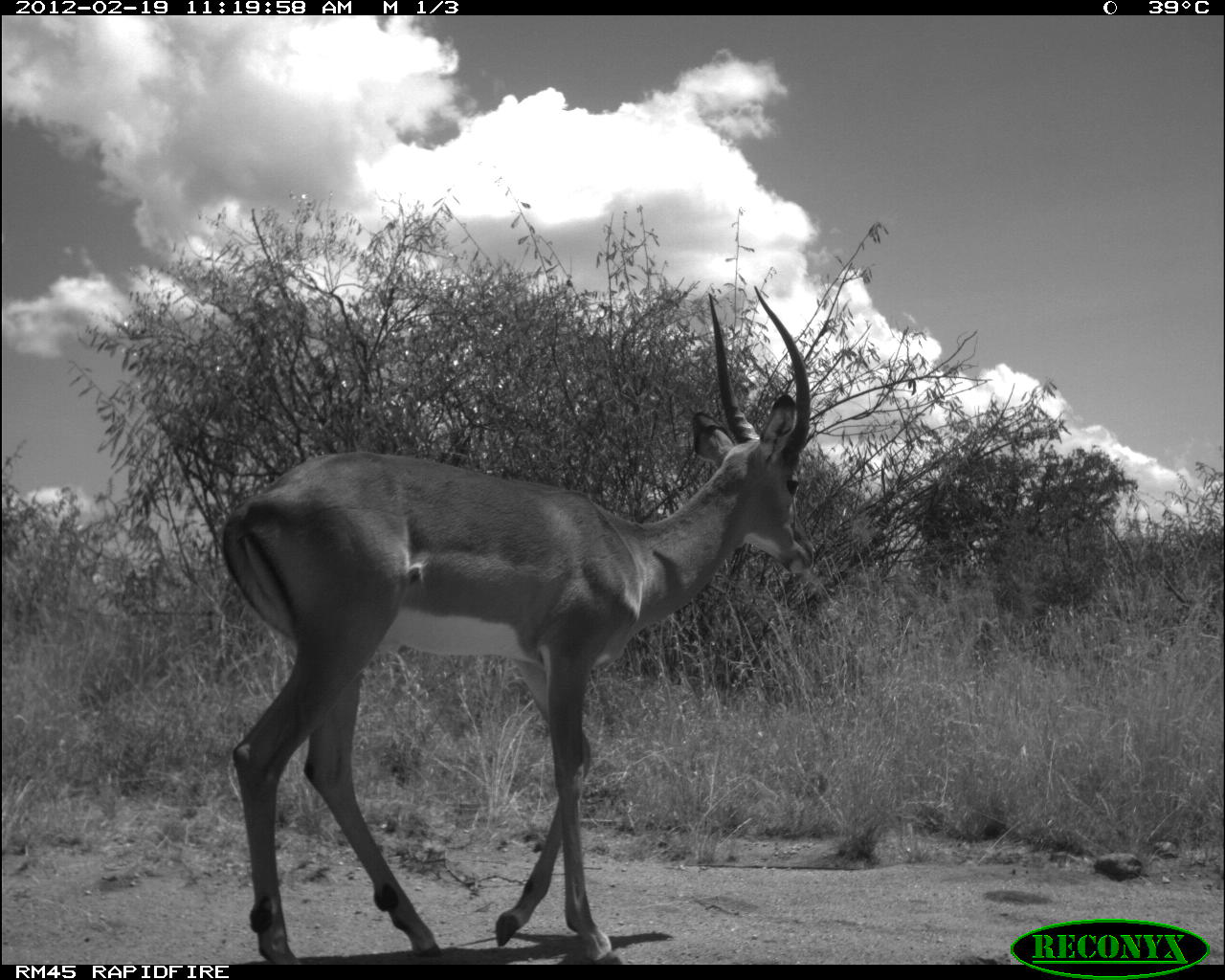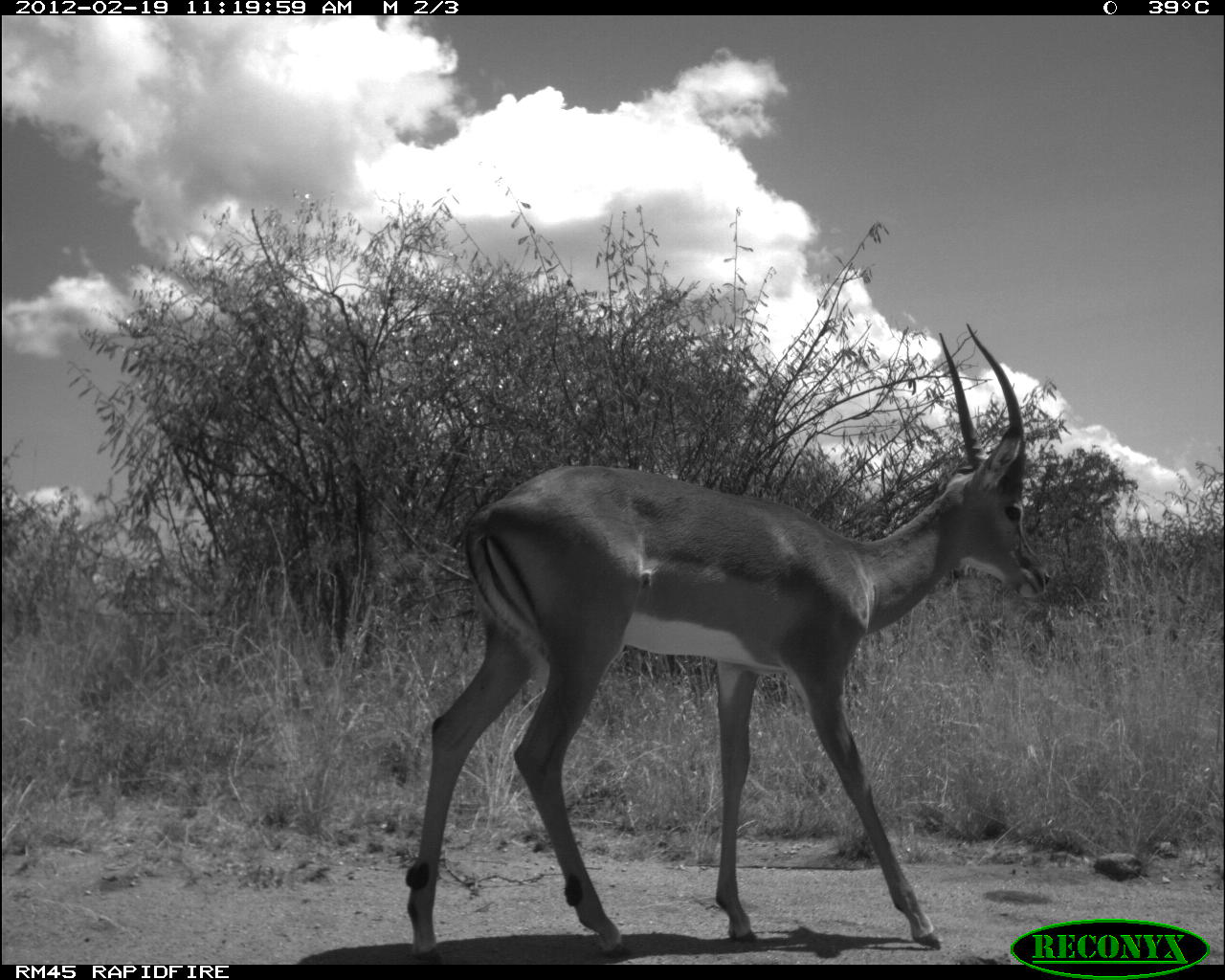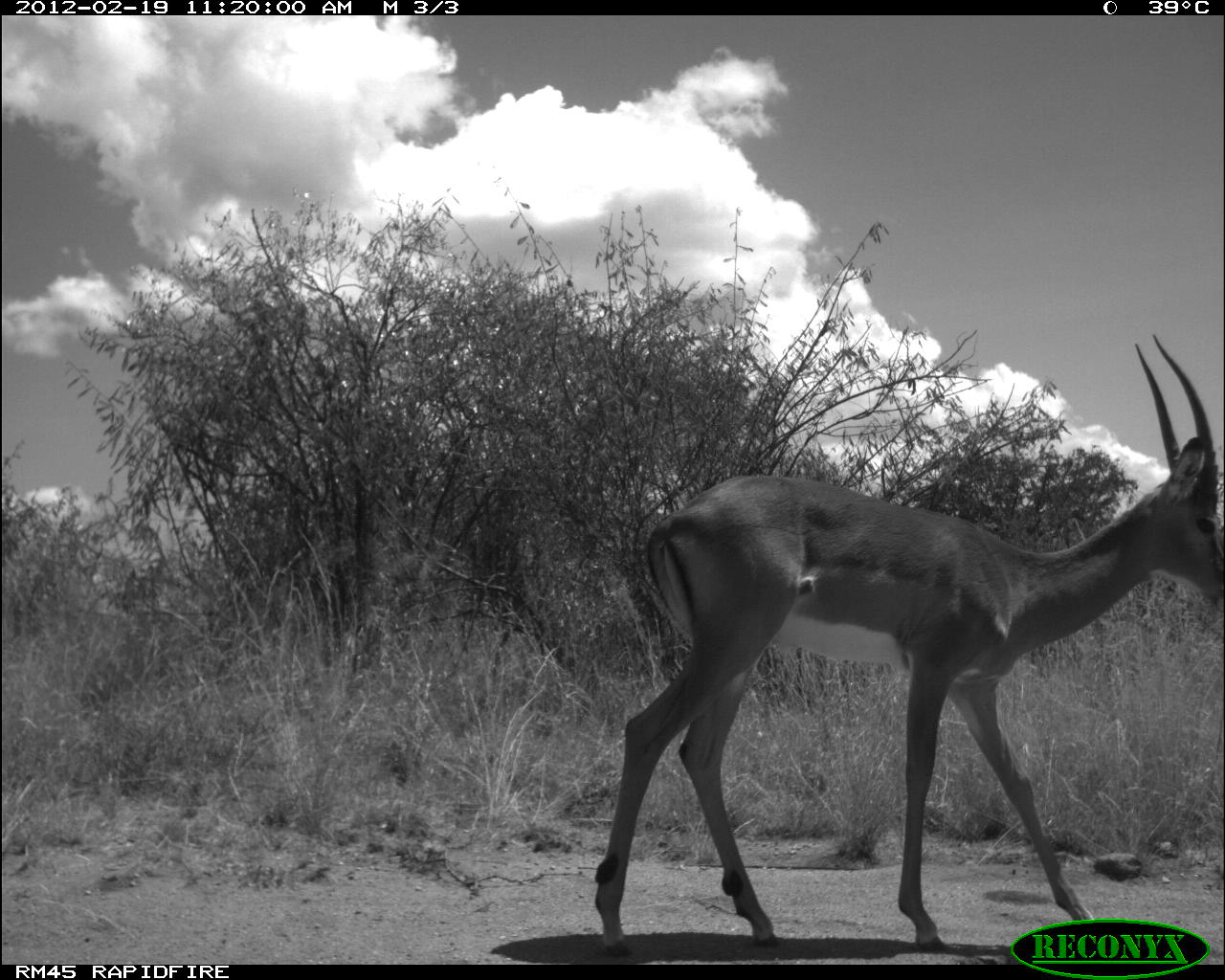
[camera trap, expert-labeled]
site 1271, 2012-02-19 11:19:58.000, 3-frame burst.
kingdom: Animalia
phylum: Chordata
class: Mammalia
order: Artiodactyla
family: Bovidae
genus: Aepyceros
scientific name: Aepyceros melampus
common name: impala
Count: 1.